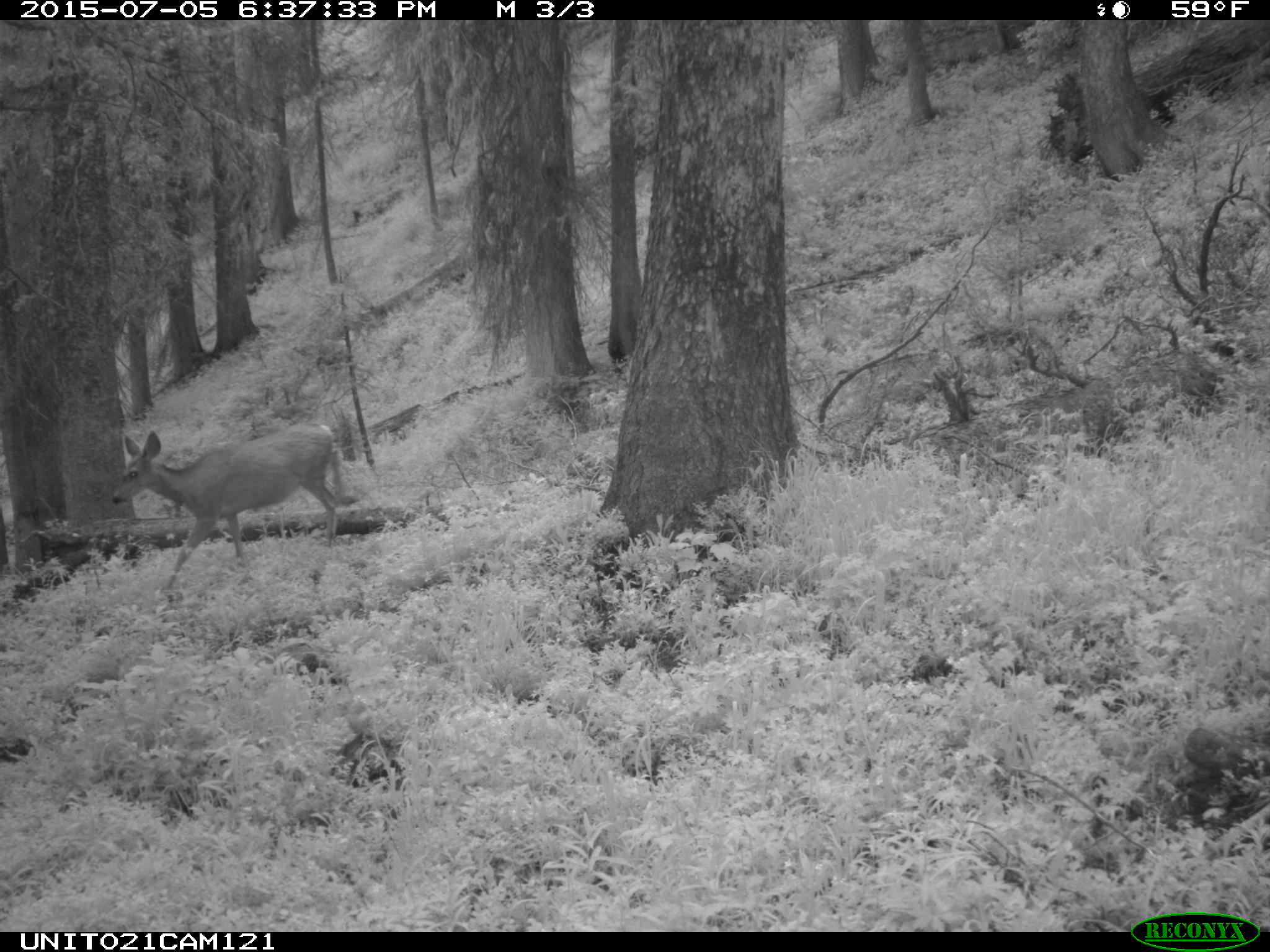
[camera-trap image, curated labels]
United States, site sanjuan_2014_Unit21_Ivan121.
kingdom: Animalia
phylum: Chordata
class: Mammalia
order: Artiodactyla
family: Cervidae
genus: Odocoileus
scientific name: Odocoileus hemionus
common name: mule deer